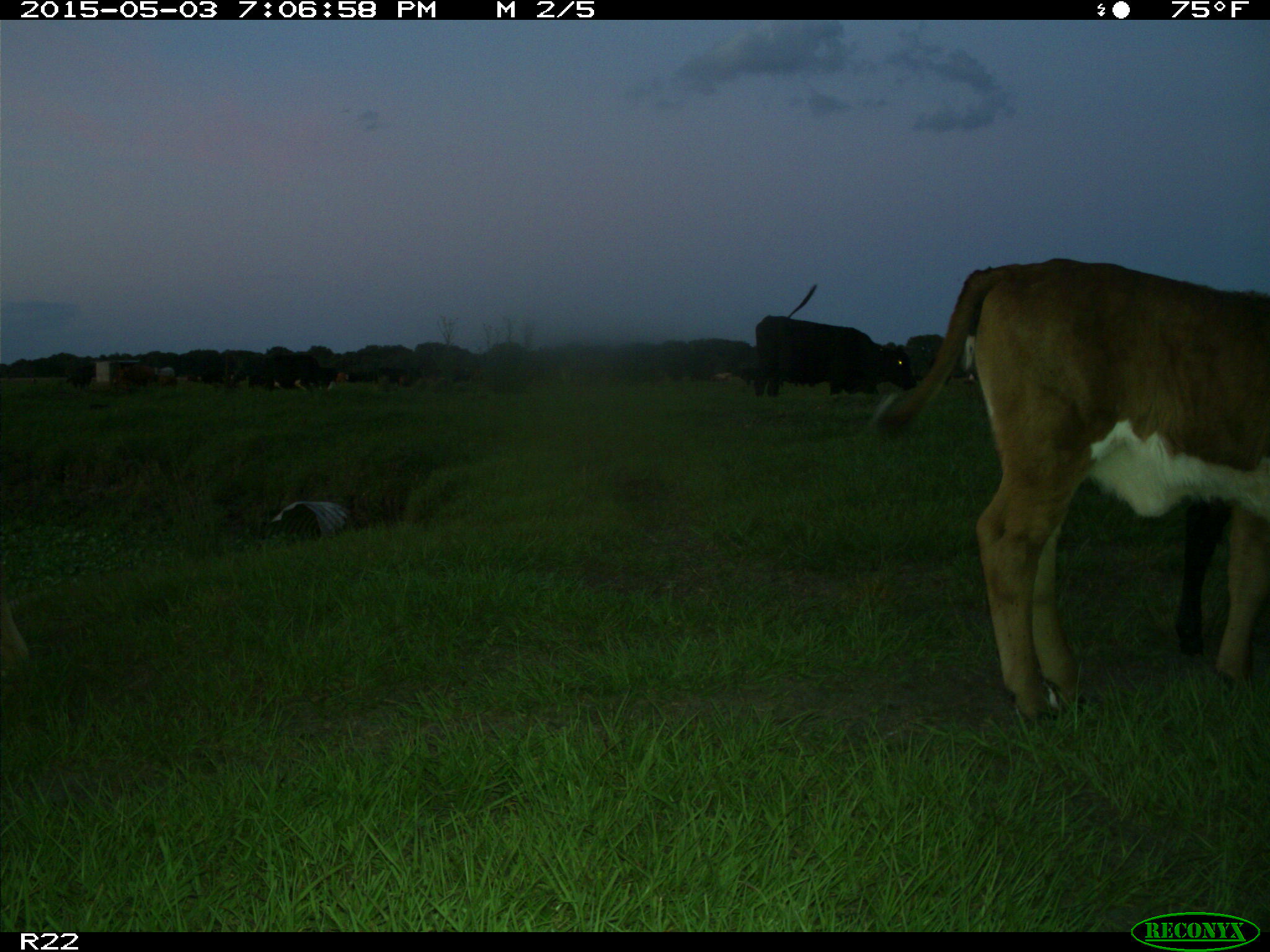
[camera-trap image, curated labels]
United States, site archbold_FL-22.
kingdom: Animalia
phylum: Chordata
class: Mammalia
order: Artiodactyla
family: Bovidae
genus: Bos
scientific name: Bos taurus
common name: domestic cow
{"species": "Bos taurus (domestic cow)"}